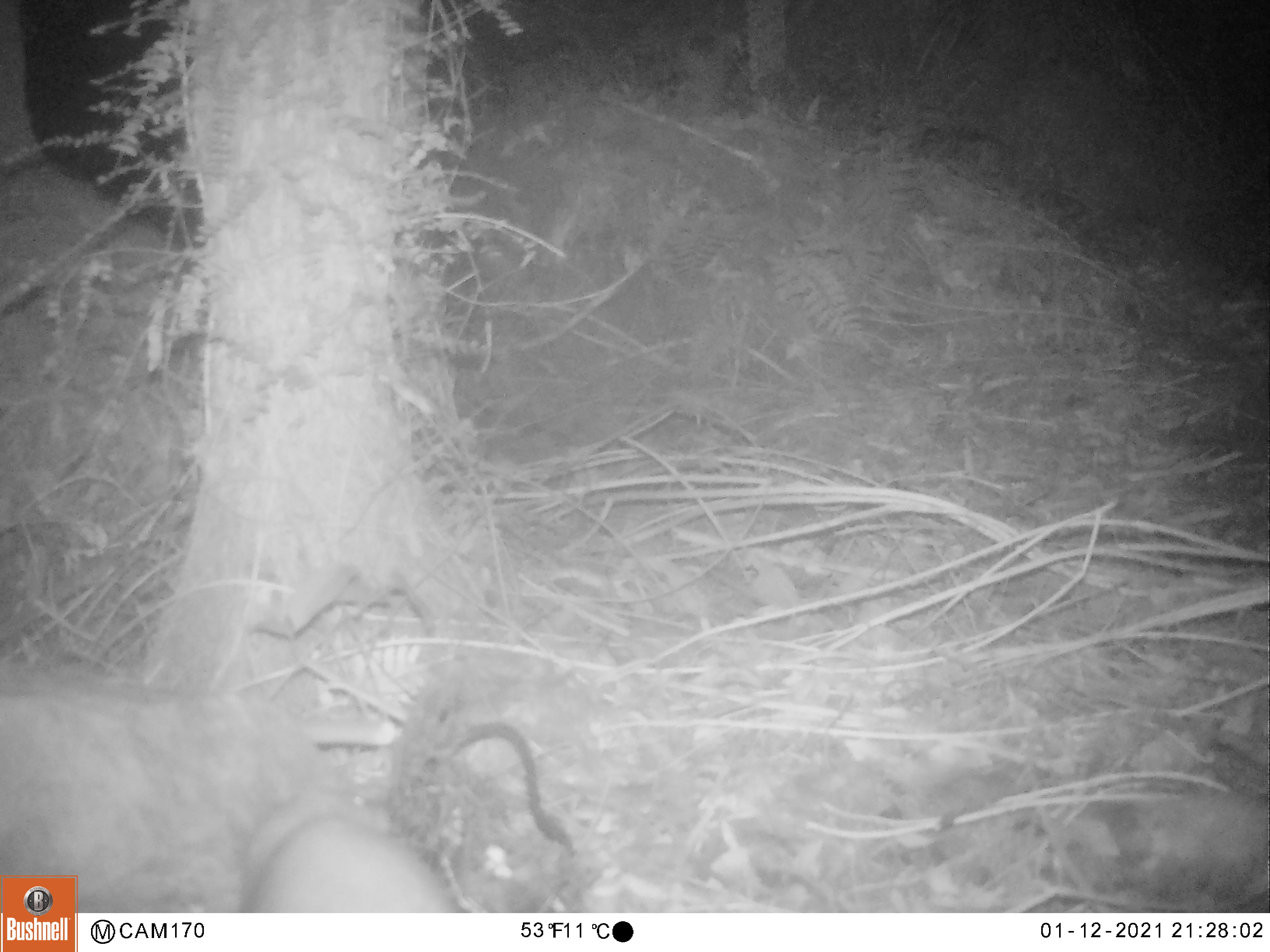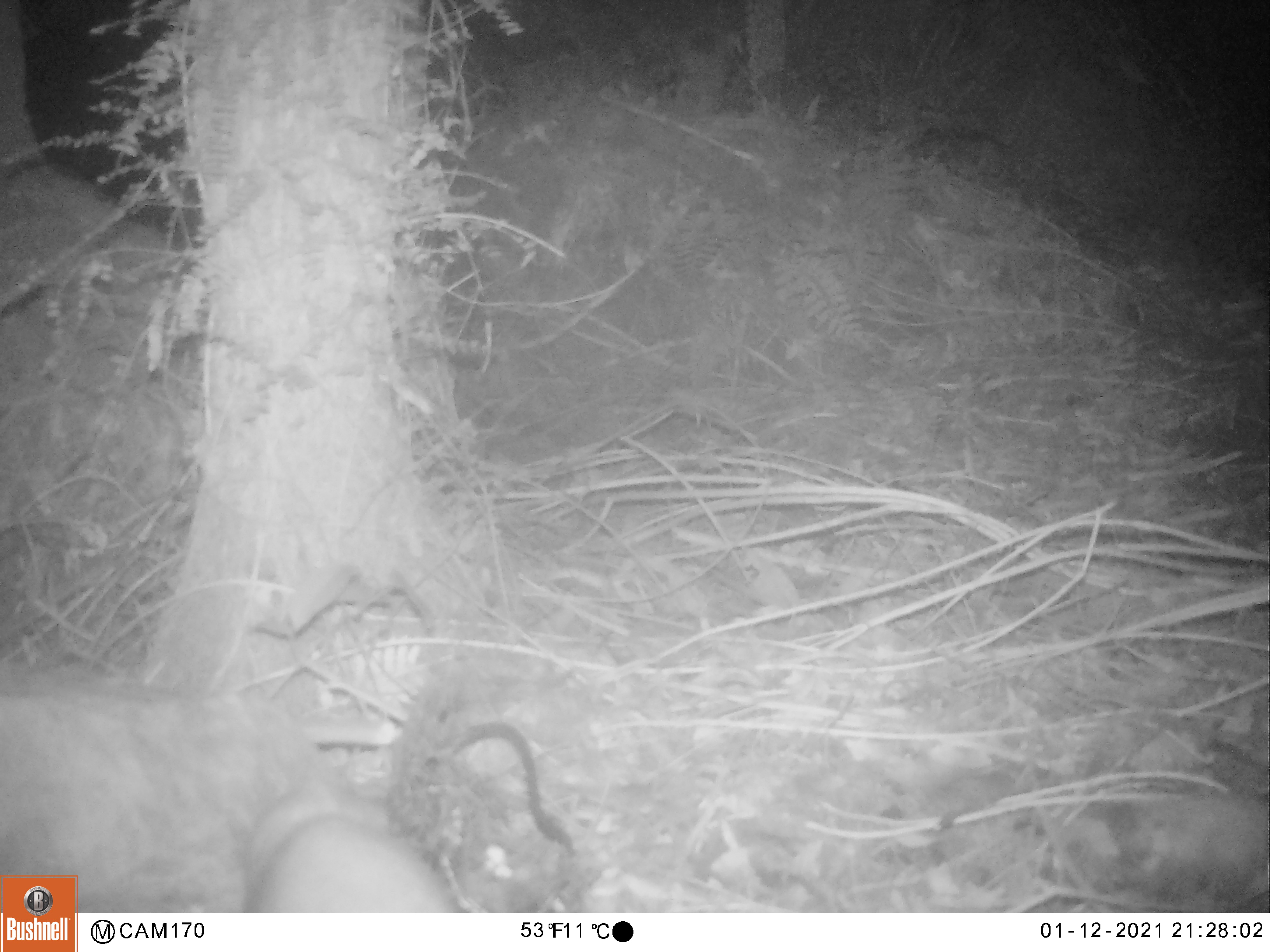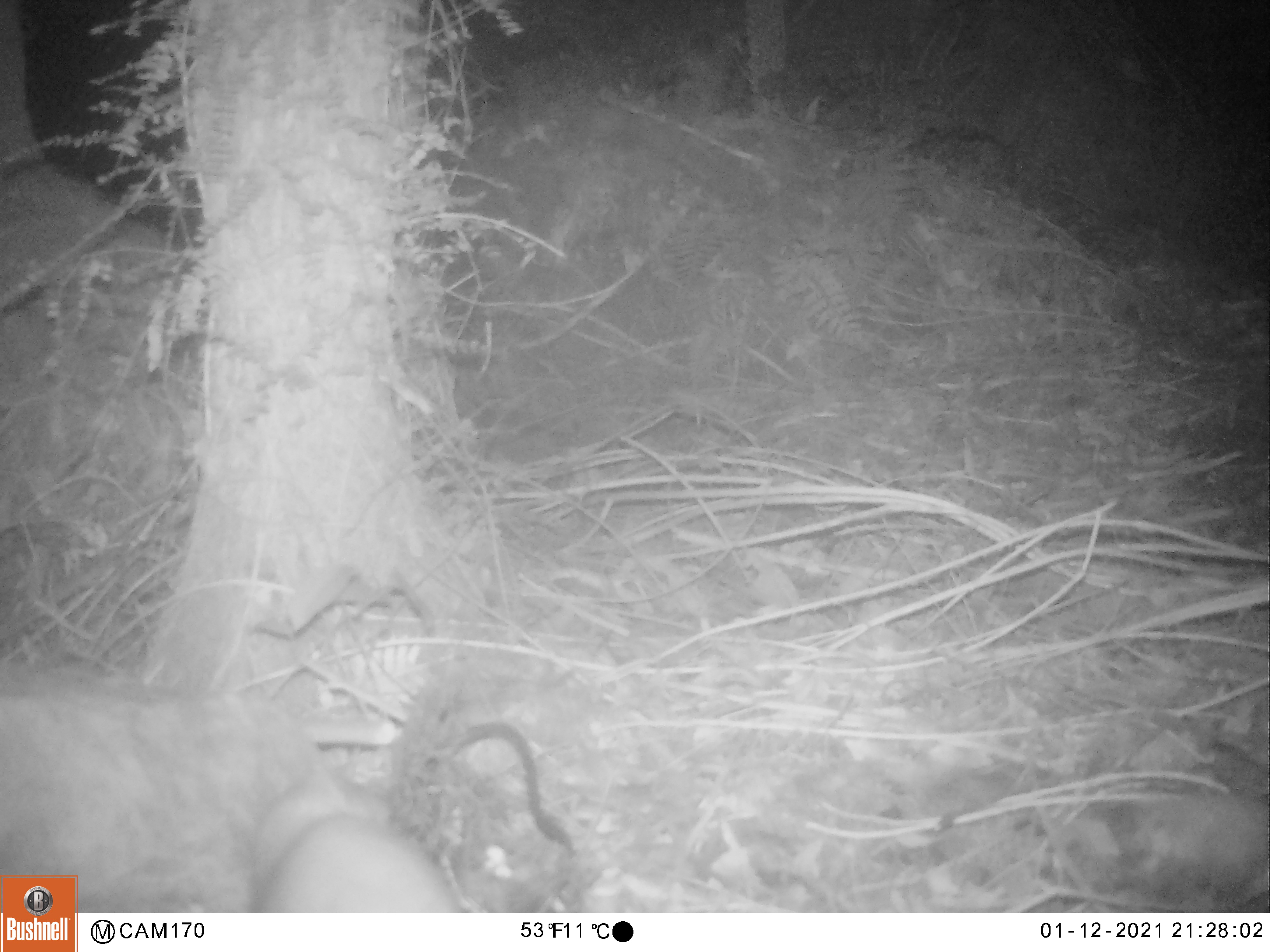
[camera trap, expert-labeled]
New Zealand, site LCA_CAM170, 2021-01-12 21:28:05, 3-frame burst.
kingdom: Animalia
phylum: Chordata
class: Mammalia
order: Carnivora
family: Mustelidae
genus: Mustela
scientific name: Mustela erminea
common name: stoat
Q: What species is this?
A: Stoat (Mustela erminea).